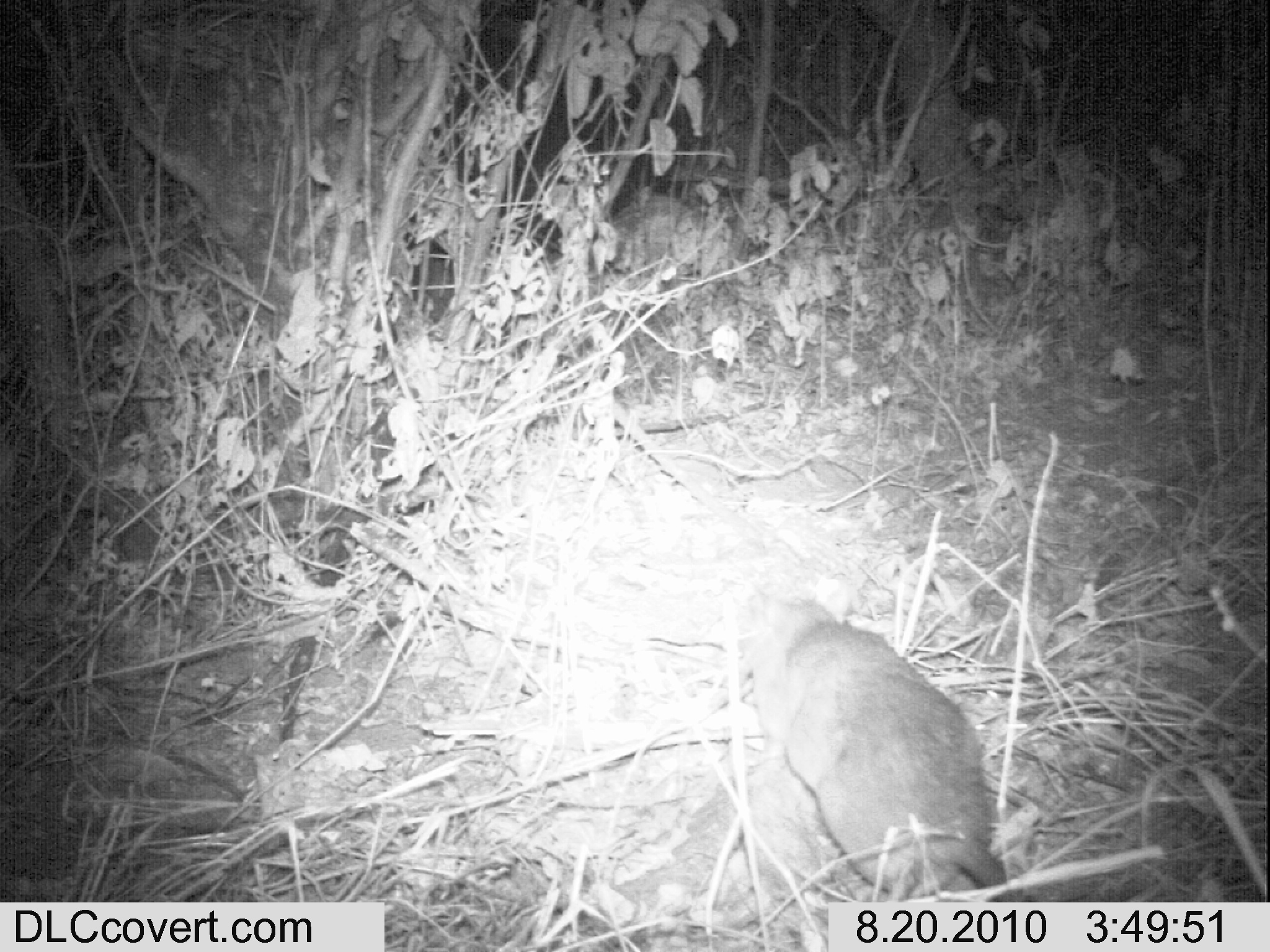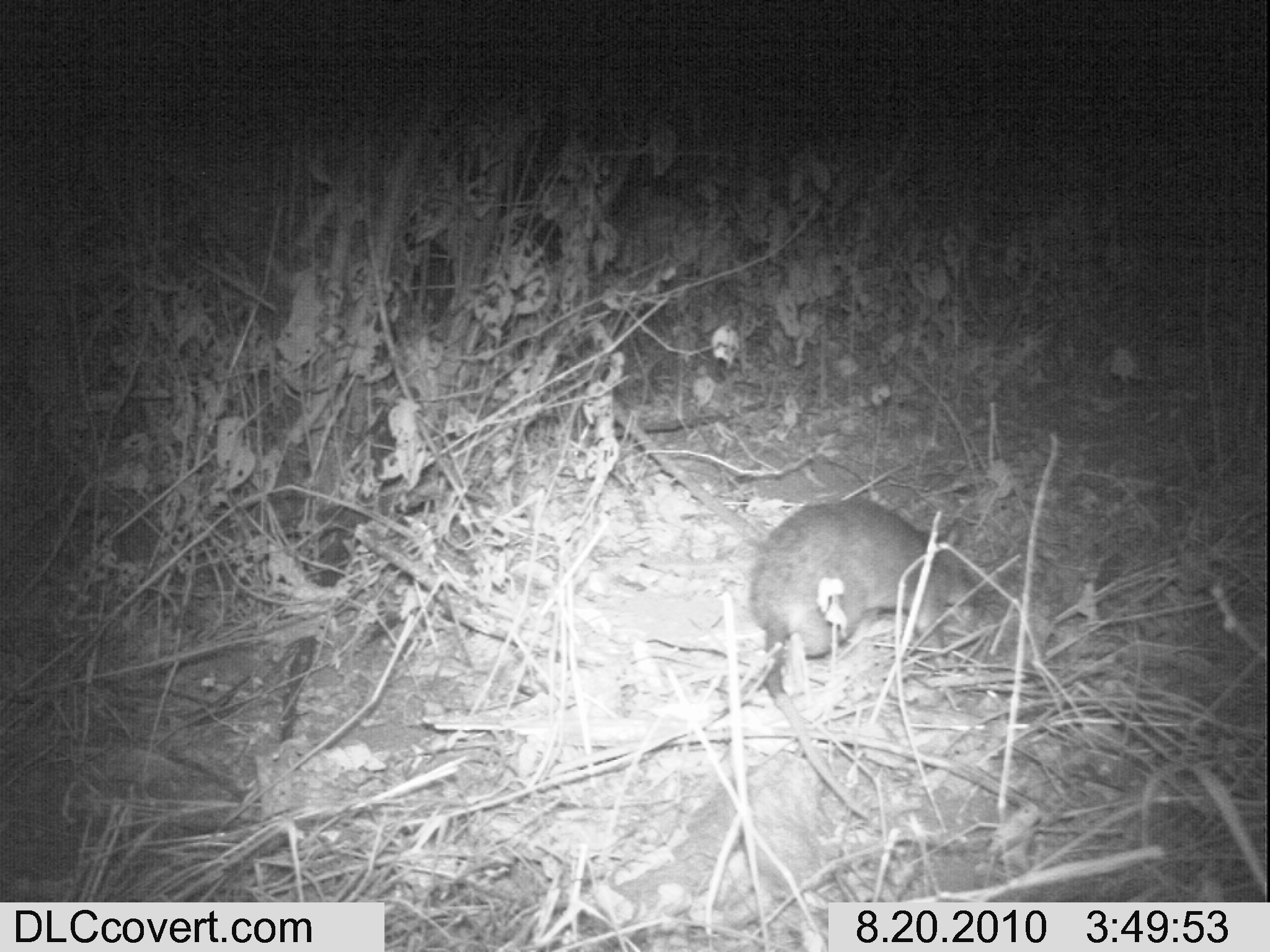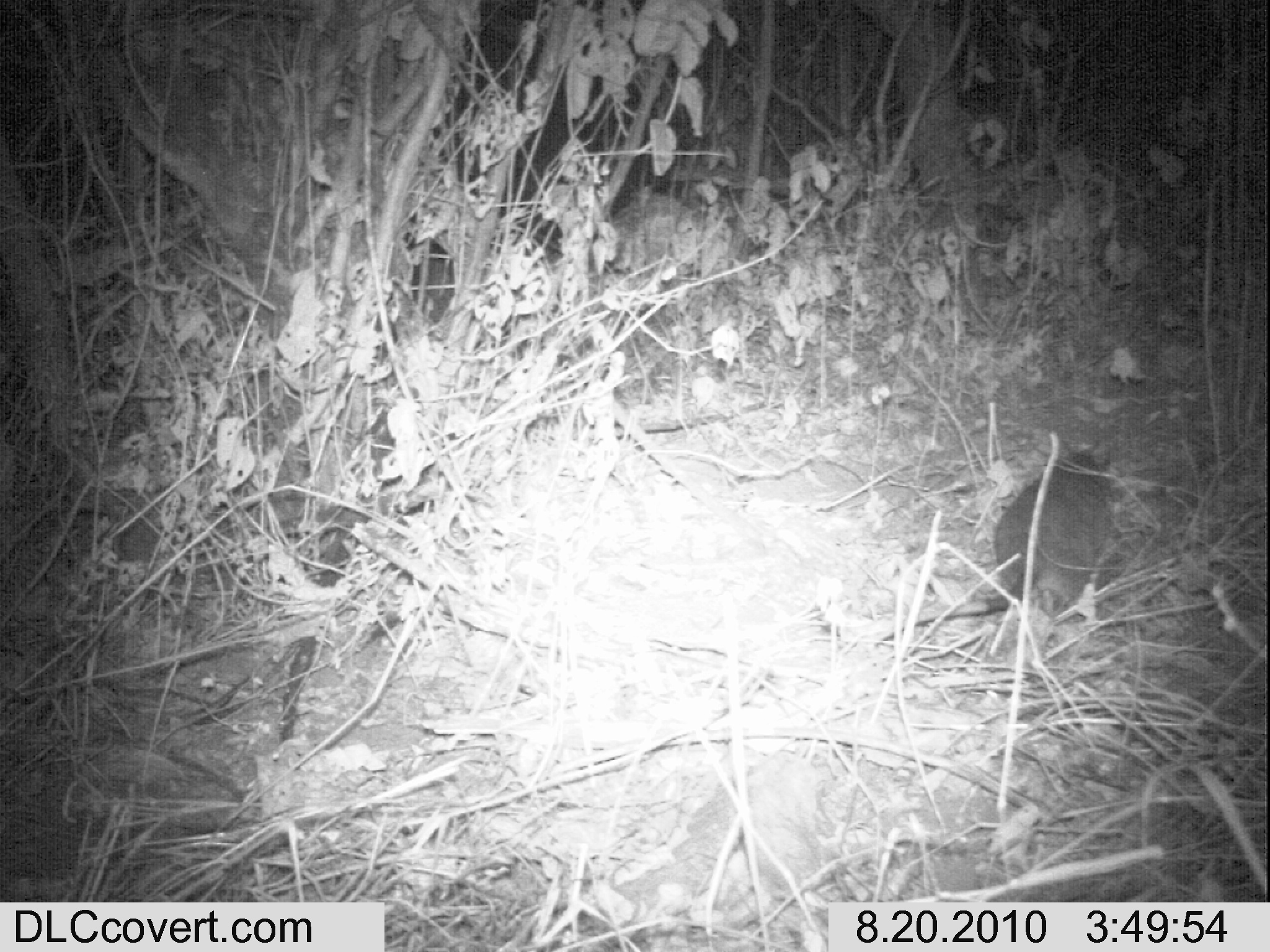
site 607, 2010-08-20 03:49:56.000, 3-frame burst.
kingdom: Animalia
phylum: Chordata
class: Mammalia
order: Rodentia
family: Nesomyidae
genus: Cricetomys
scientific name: Cricetomys gambianus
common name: african giant pouched rat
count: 1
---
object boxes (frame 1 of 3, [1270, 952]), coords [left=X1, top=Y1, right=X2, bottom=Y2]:
cricetomys gambianus: [left=768, top=596, right=996, bottom=902]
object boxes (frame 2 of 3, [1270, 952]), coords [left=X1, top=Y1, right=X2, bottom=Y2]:
cricetomys gambianus: [left=746, top=497, right=982, bottom=820]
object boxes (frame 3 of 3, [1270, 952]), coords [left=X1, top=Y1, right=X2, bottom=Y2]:
cricetomys gambianus: [left=871, top=442, right=1113, bottom=648]